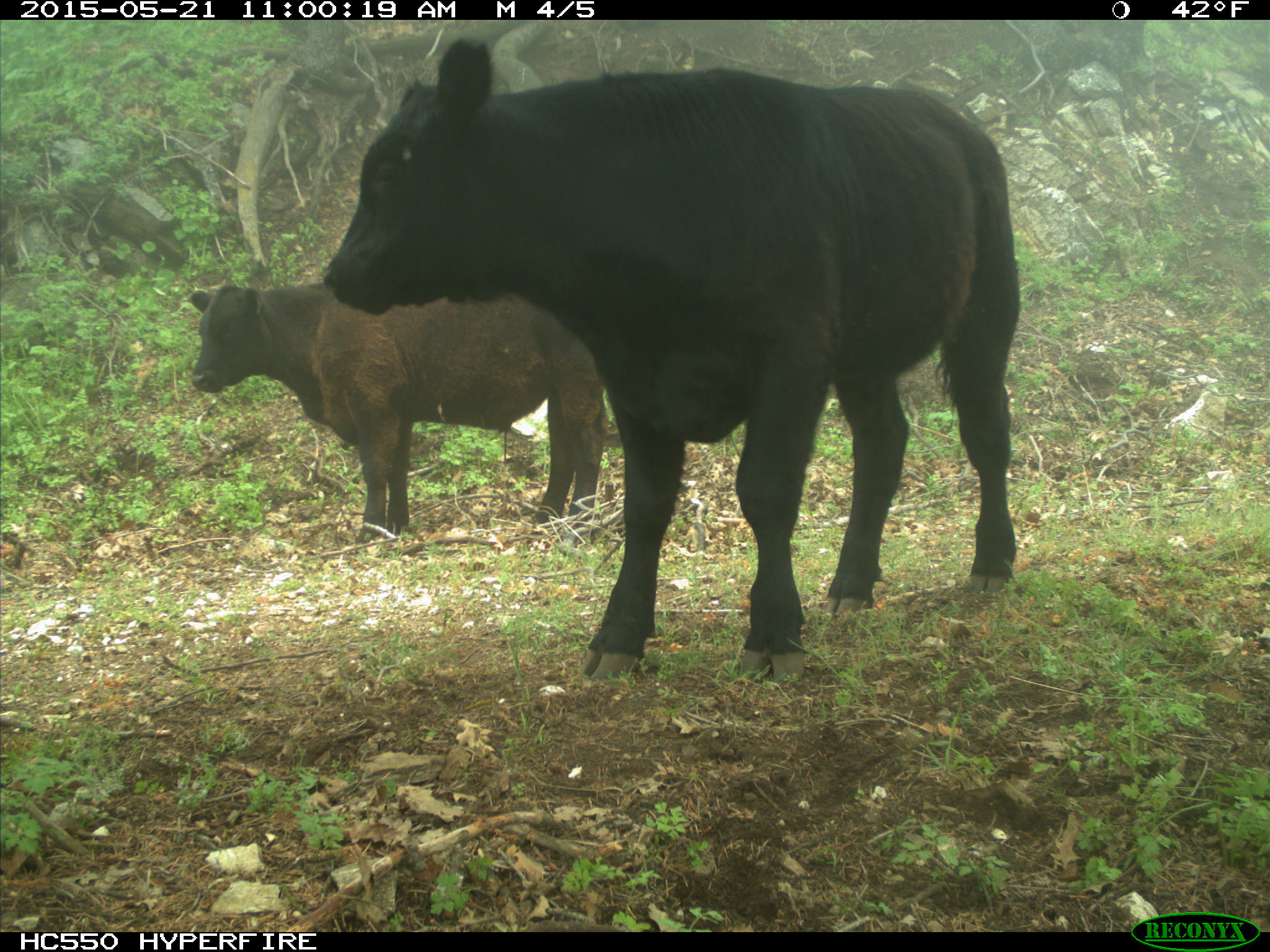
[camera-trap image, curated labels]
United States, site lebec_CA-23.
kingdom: Animalia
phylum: Chordata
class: Mammalia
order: Artiodactyla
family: Bovidae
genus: Bos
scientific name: Bos taurus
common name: domestic cow